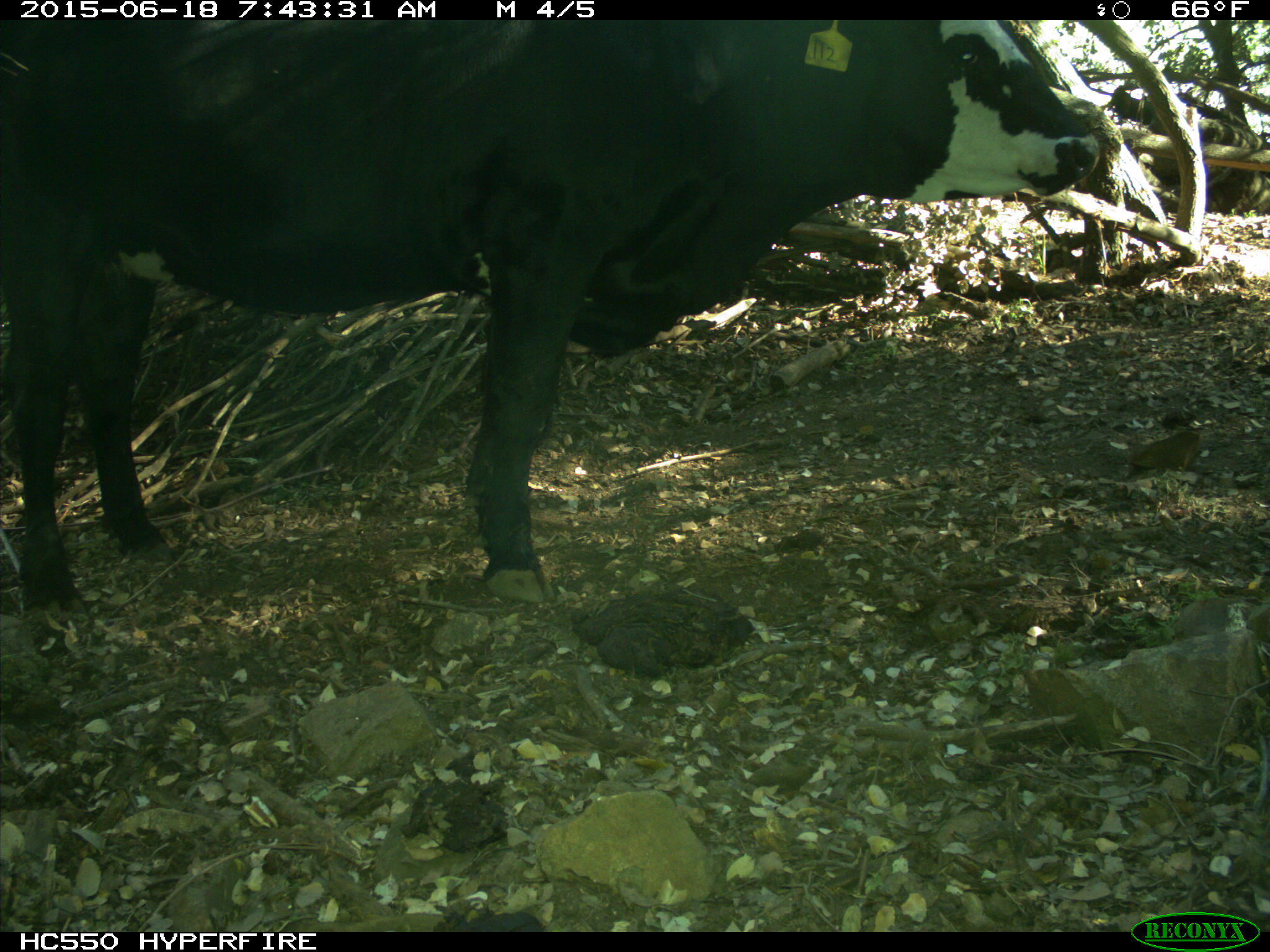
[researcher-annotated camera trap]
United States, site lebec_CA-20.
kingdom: Animalia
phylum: Chordata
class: Mammalia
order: Artiodactyla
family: Bovidae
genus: Bos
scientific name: Bos taurus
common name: domestic cow